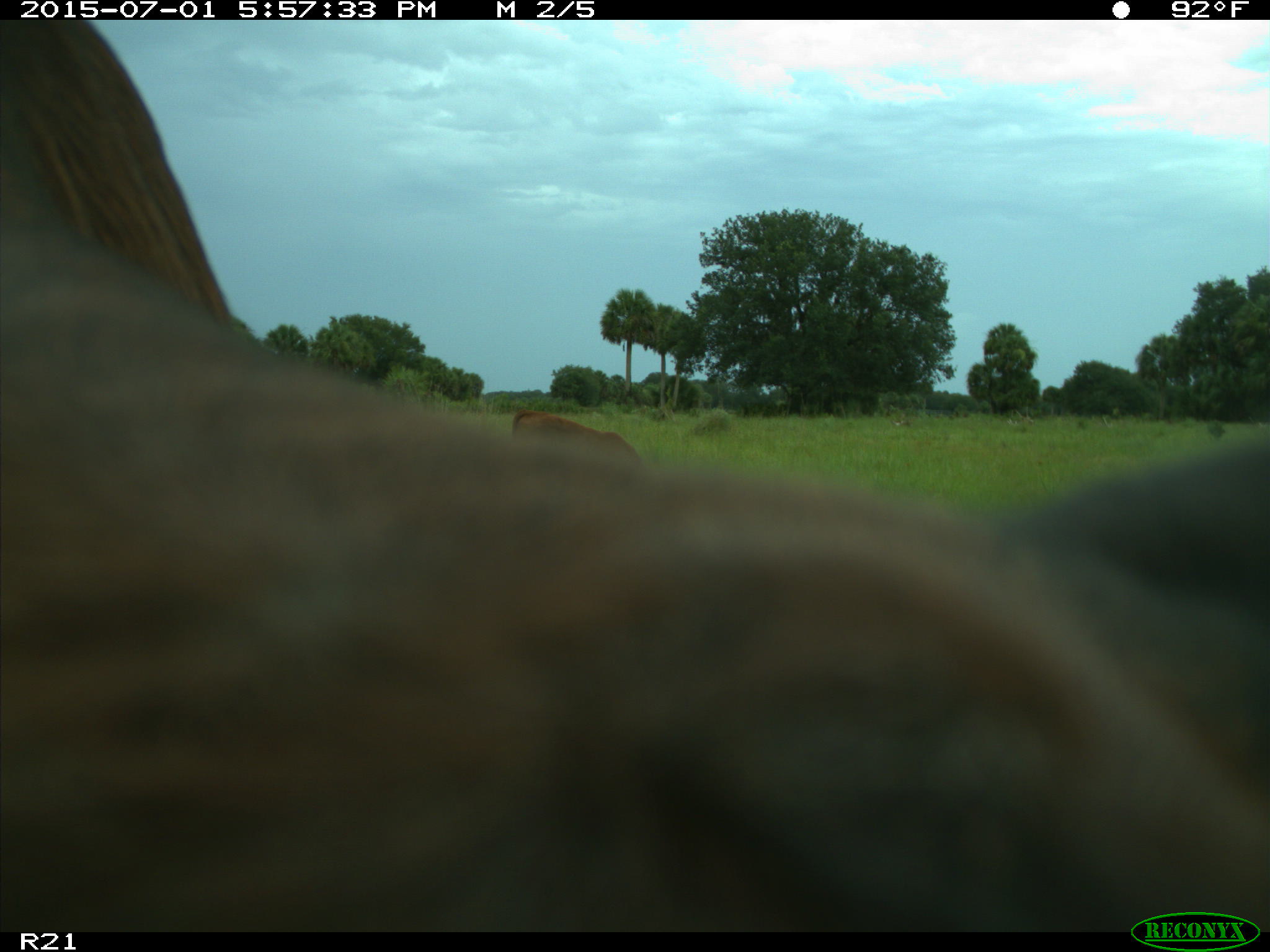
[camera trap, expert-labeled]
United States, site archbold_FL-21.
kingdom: Animalia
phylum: Chordata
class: Mammalia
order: Artiodactyla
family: Bovidae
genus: Bos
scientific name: Bos taurus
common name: domestic cow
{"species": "Bos taurus (domestic cow)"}